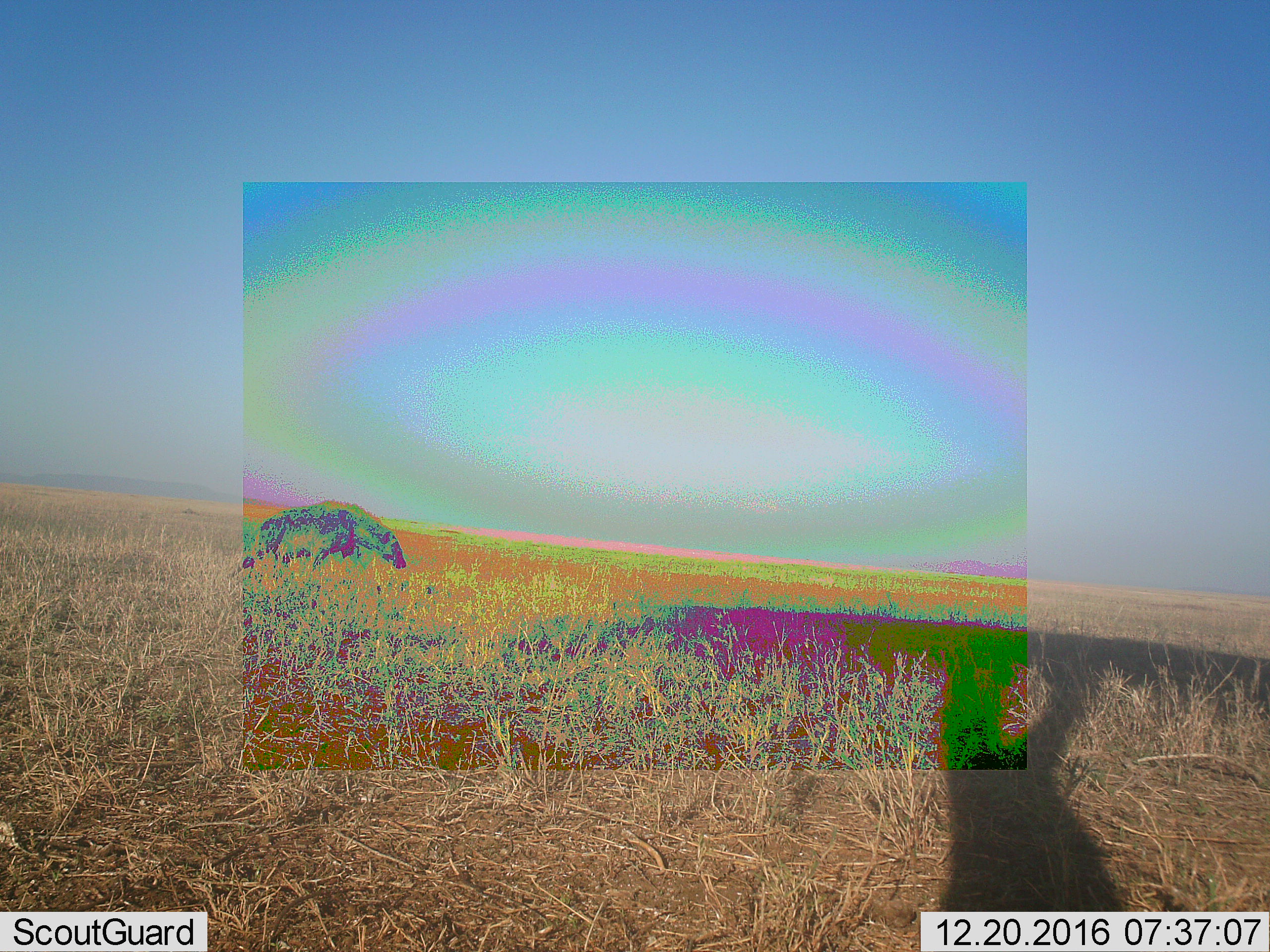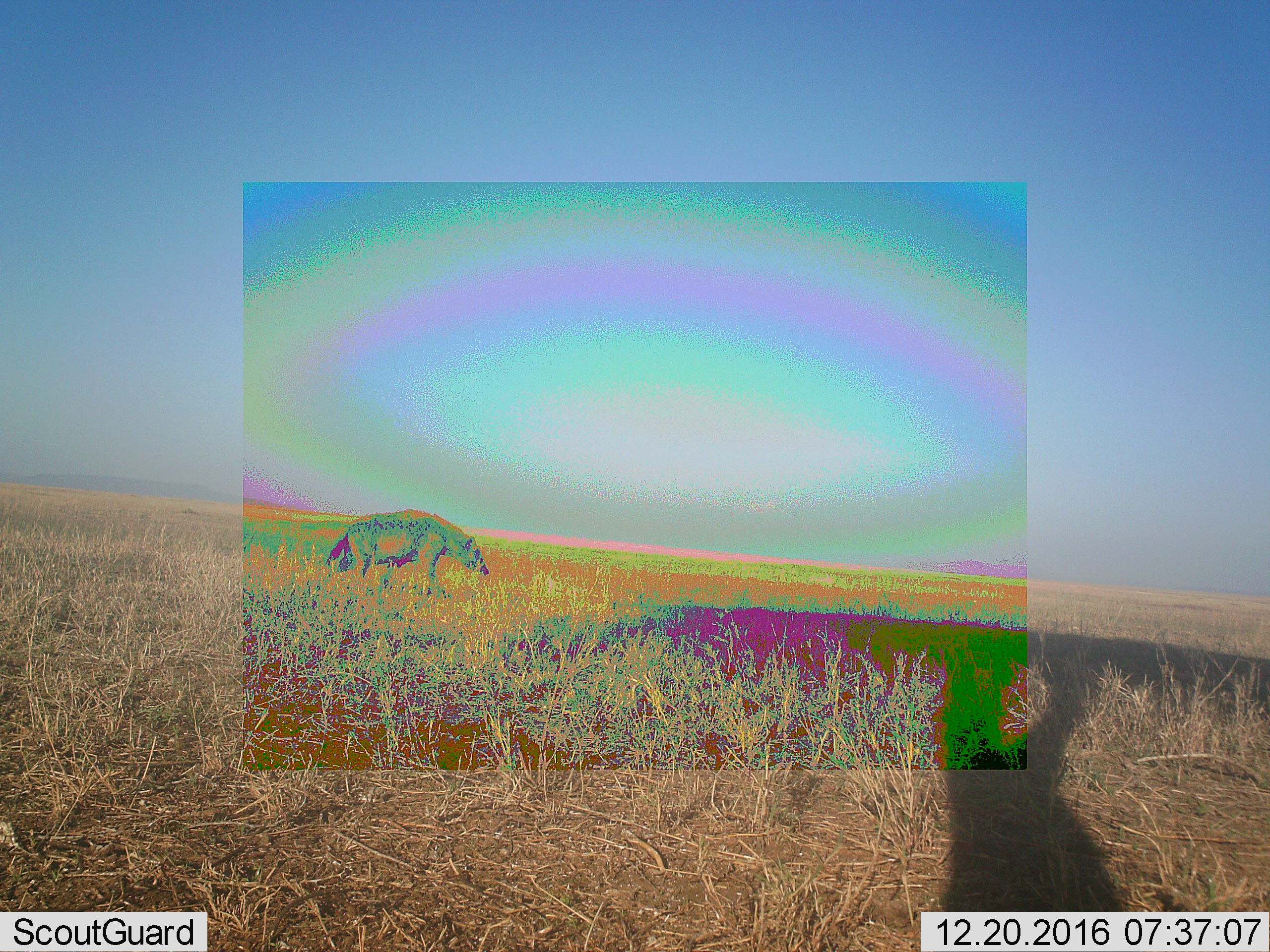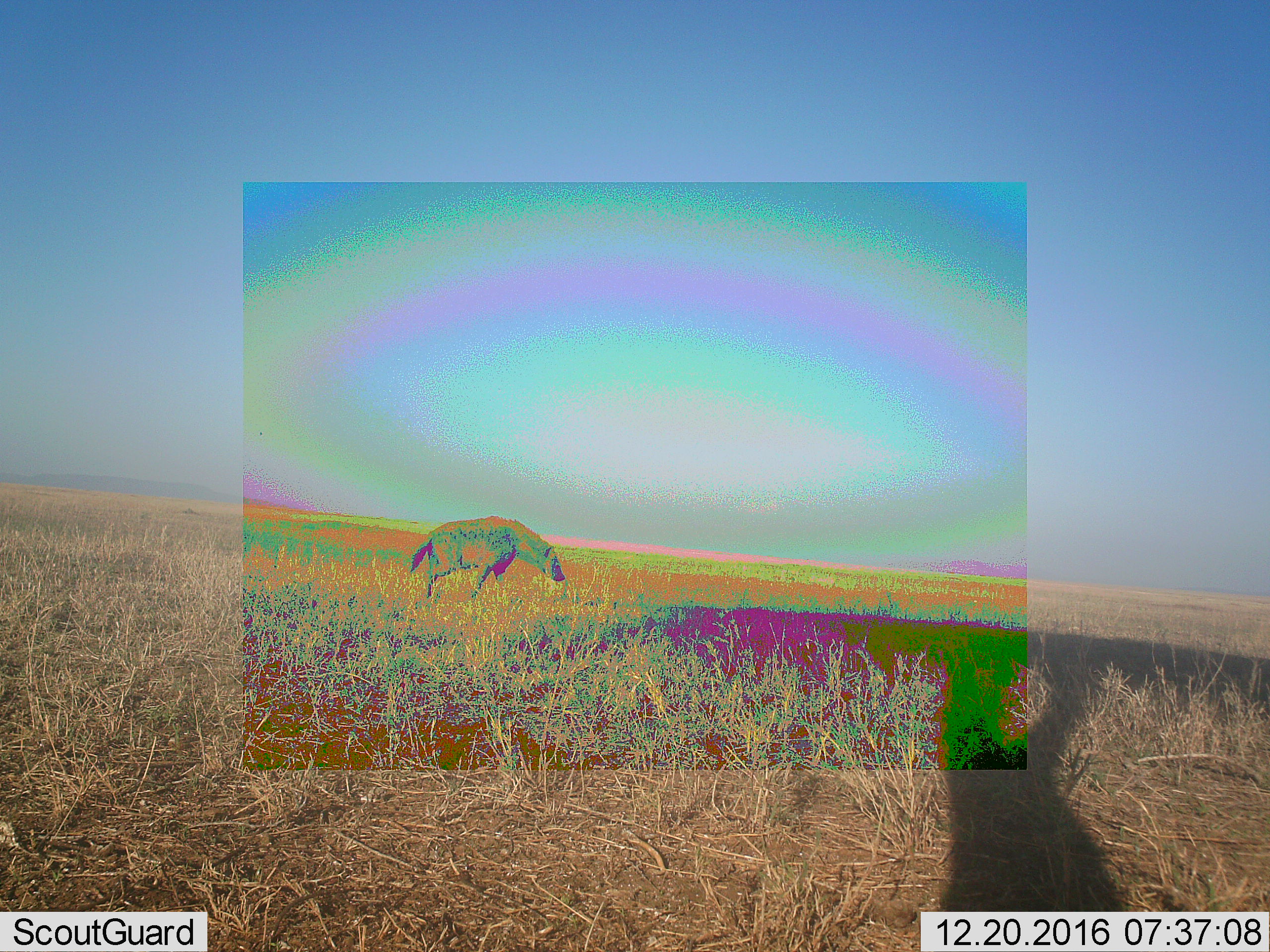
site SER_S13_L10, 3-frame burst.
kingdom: Animalia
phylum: Chordata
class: Mammalia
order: Carnivora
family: Hyaenidae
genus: Crocuta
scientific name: Crocuta crocuta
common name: spotted hyena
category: hyenaspotted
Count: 1.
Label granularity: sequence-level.